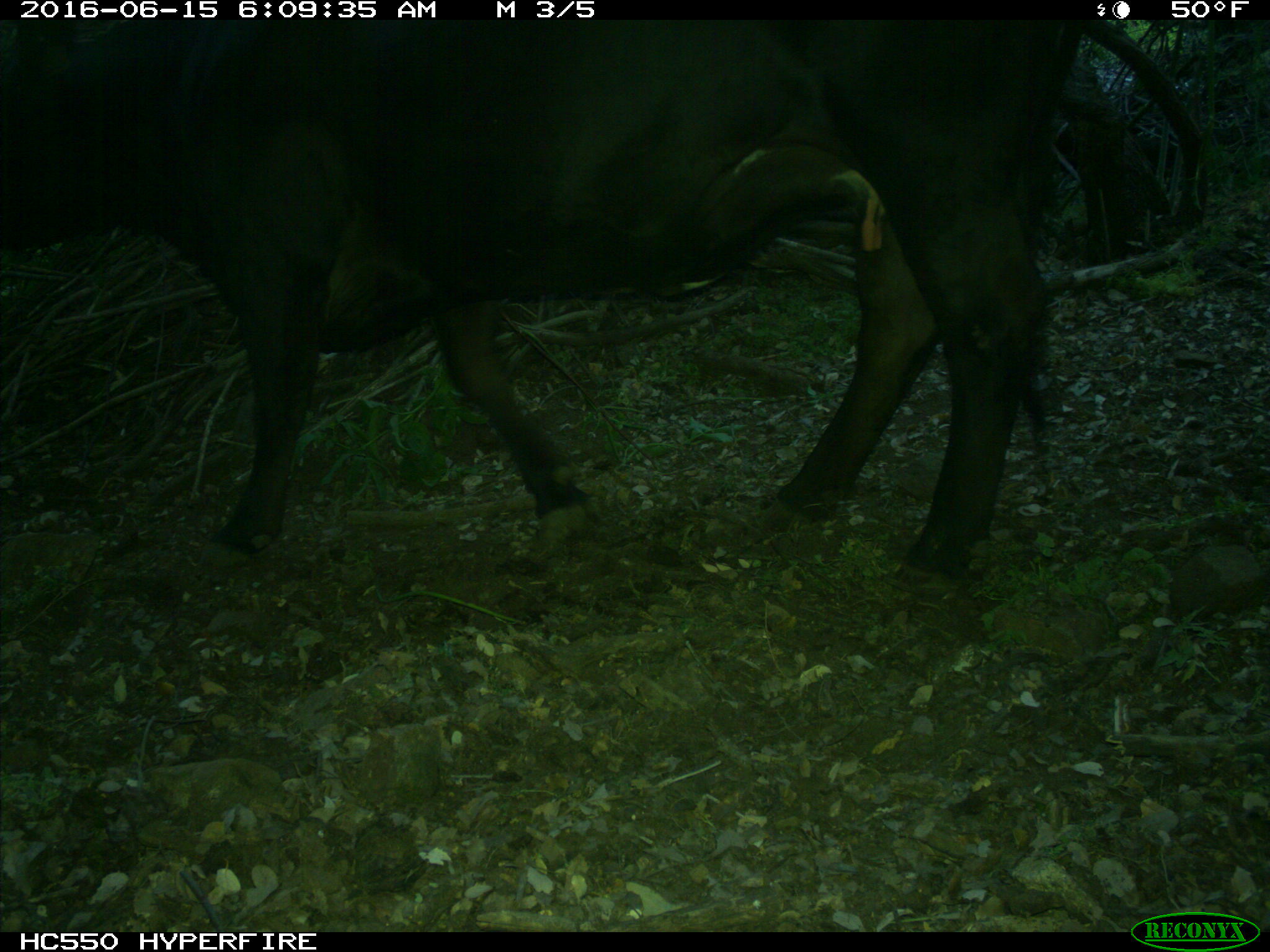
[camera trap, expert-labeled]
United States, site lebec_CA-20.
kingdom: Animalia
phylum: Chordata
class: Mammalia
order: Artiodactyla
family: Bovidae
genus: Bos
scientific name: Bos taurus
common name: domestic cow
Bos taurus (domestic cow).